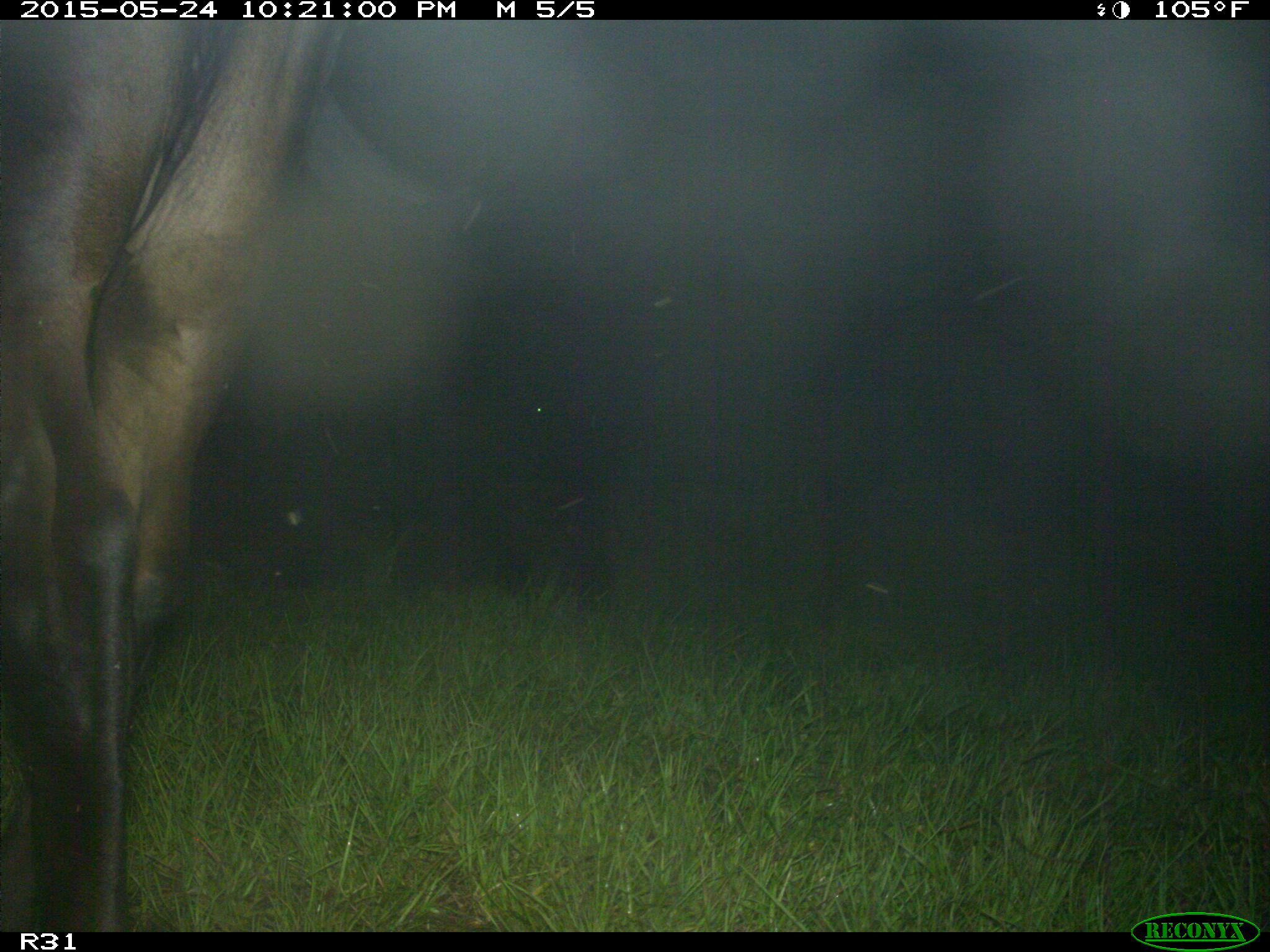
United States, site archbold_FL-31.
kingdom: Animalia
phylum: Chordata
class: Mammalia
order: Artiodactyla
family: Bovidae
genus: Bos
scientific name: Bos taurus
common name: domestic cow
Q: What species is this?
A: Bos taurus (domestic cow).